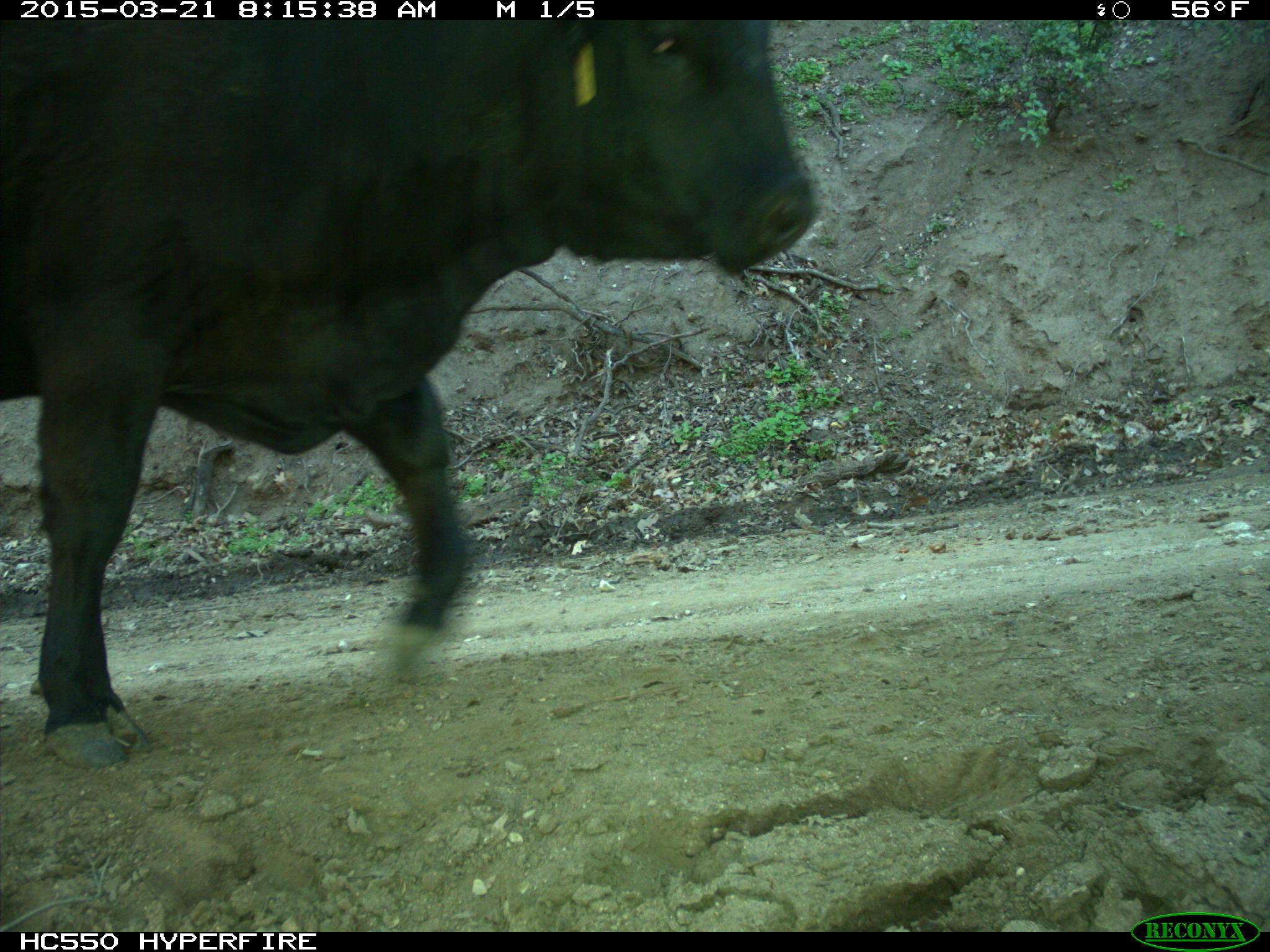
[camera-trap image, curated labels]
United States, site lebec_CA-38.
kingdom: Animalia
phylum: Chordata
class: Mammalia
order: Artiodactyla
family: Bovidae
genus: Bos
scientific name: Bos taurus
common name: domestic cow